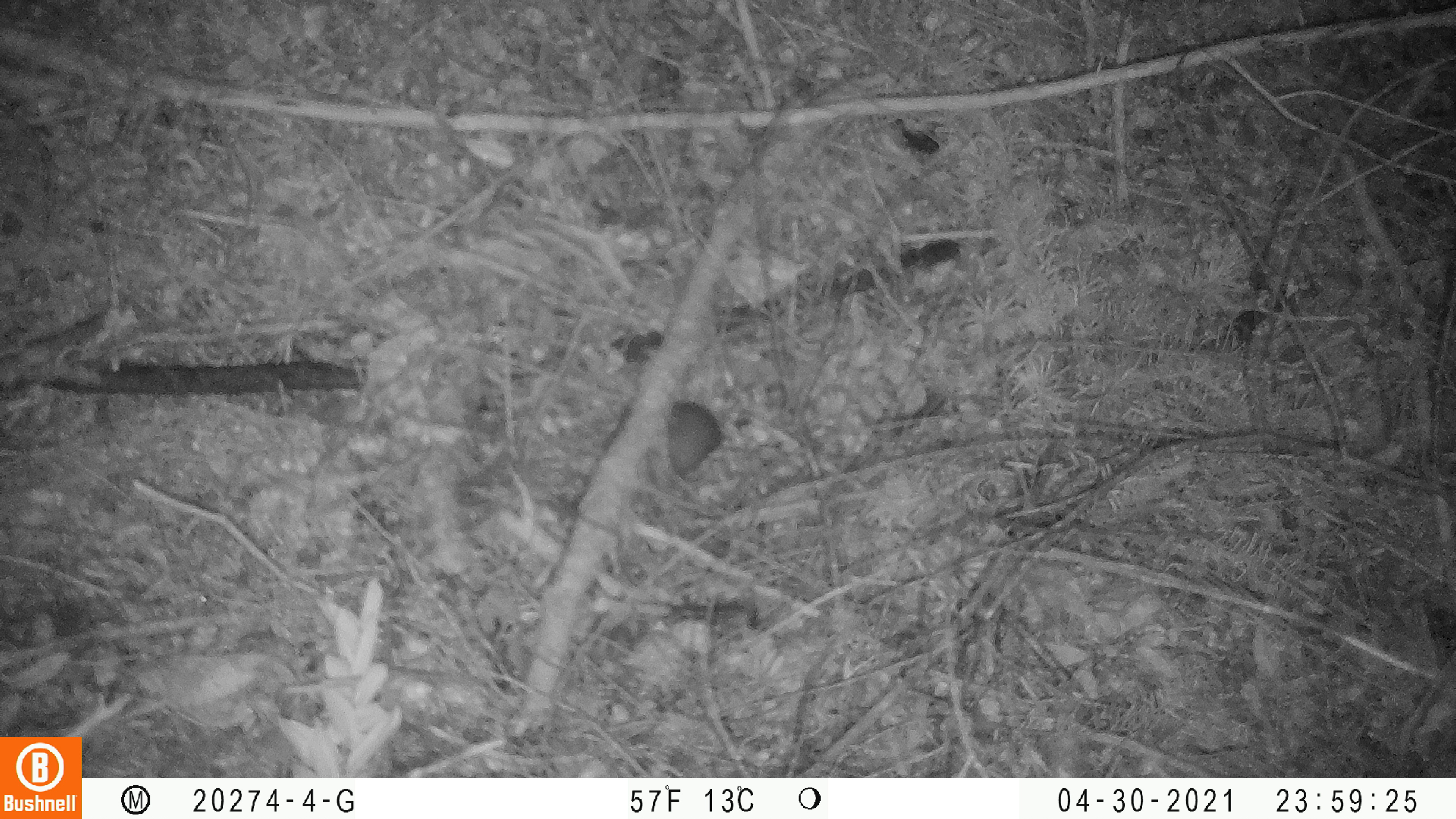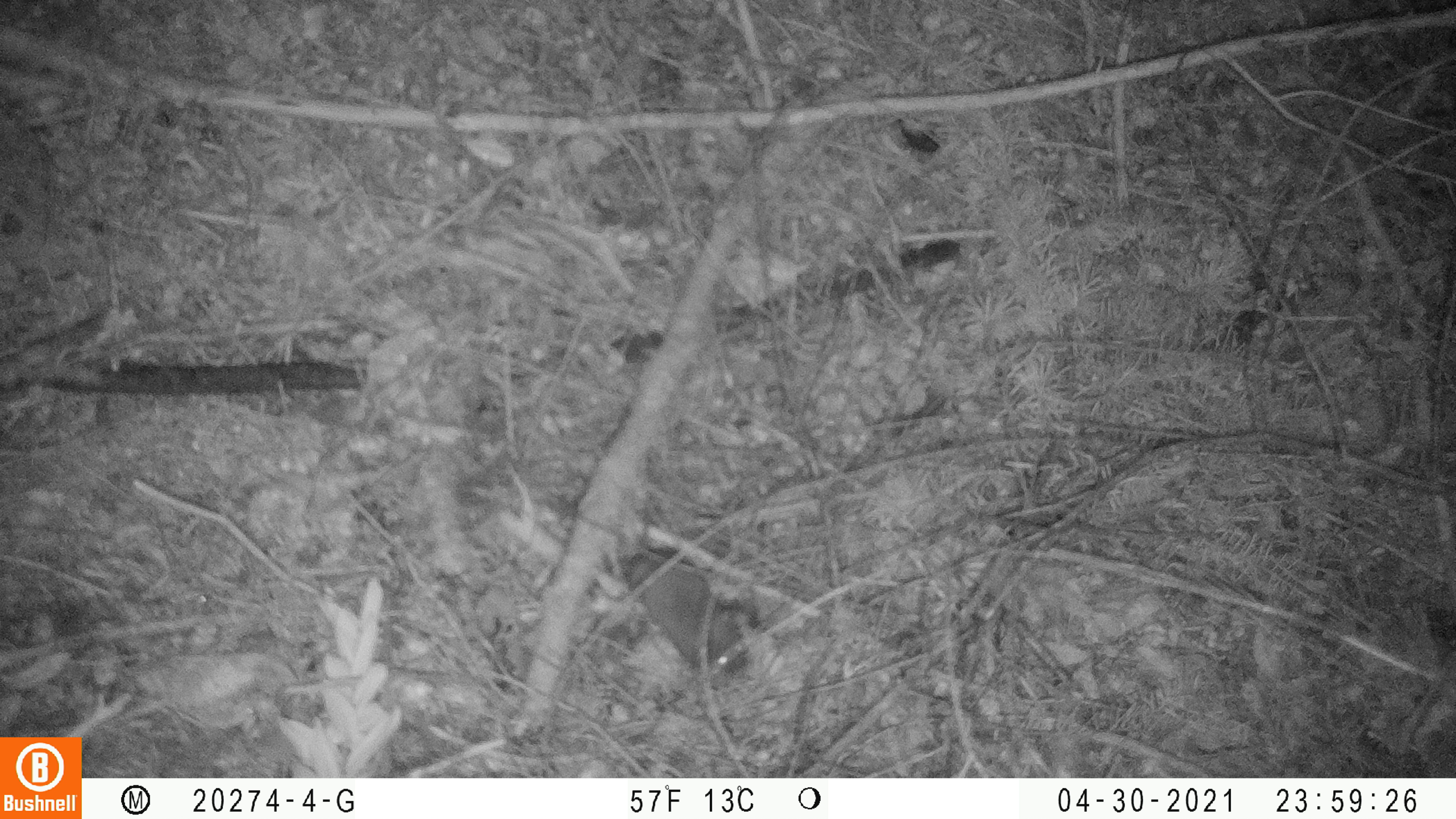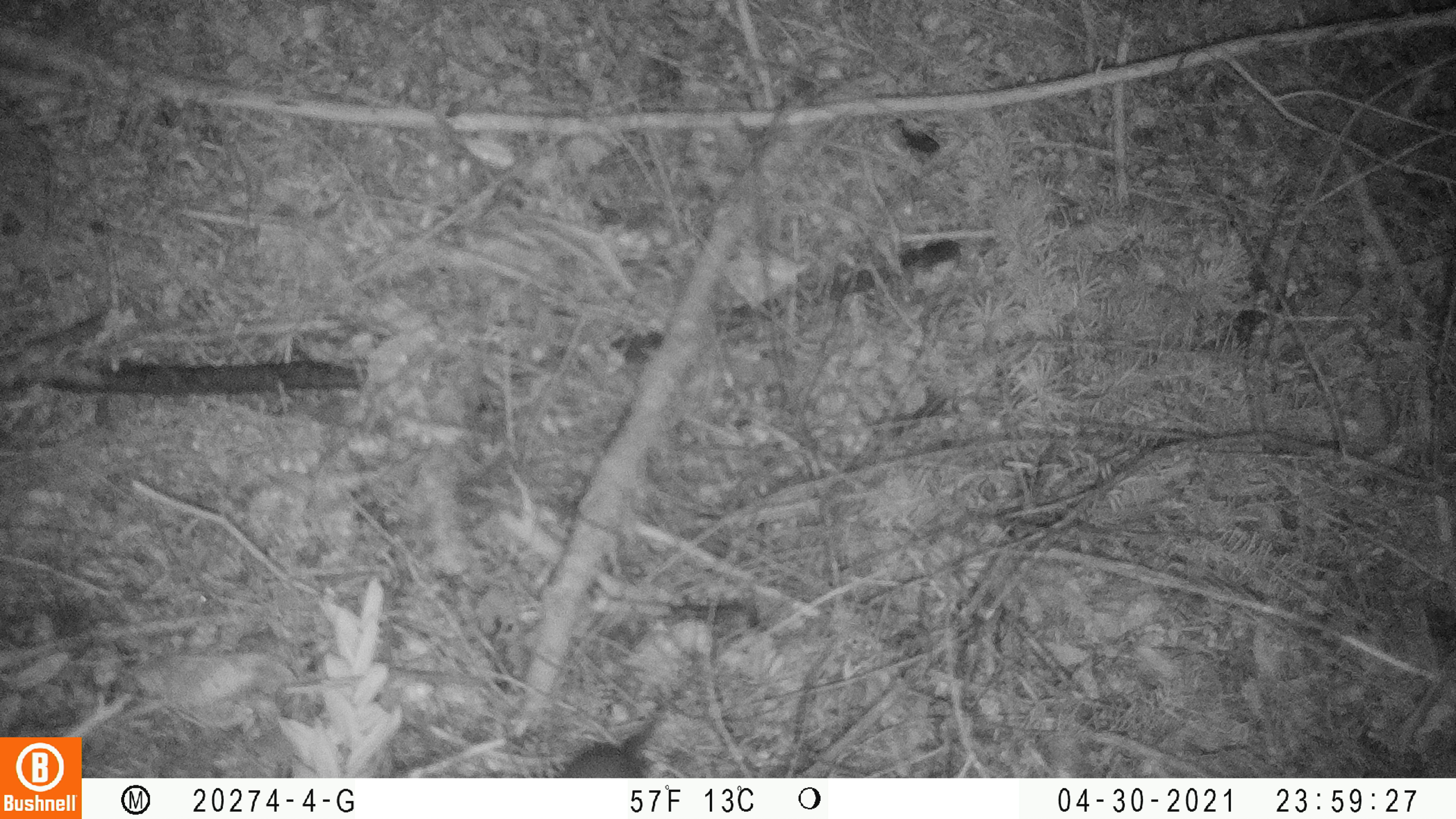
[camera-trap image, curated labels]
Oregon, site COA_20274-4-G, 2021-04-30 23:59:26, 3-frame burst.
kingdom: Animalia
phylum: Chordata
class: Mammalia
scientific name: Mammalia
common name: small mammal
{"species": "small mammal (Mammalia)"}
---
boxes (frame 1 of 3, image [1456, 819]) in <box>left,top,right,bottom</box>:
small mammal: <box>596,402,731,472</box>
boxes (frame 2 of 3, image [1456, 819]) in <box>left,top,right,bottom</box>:
small mammal: <box>613,491,759,681</box>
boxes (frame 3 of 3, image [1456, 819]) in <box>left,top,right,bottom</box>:
small mammal: <box>559,665,706,777</box>